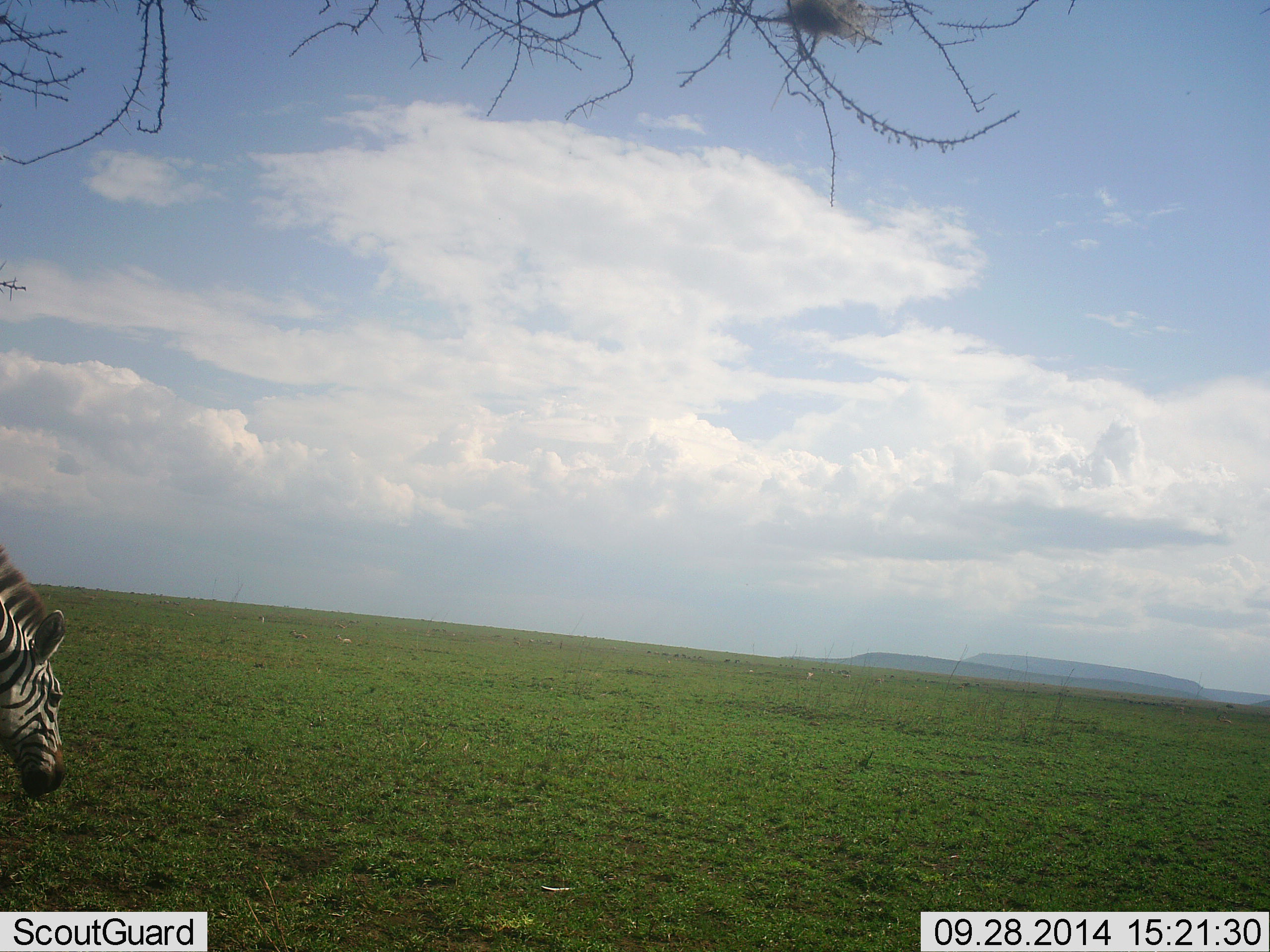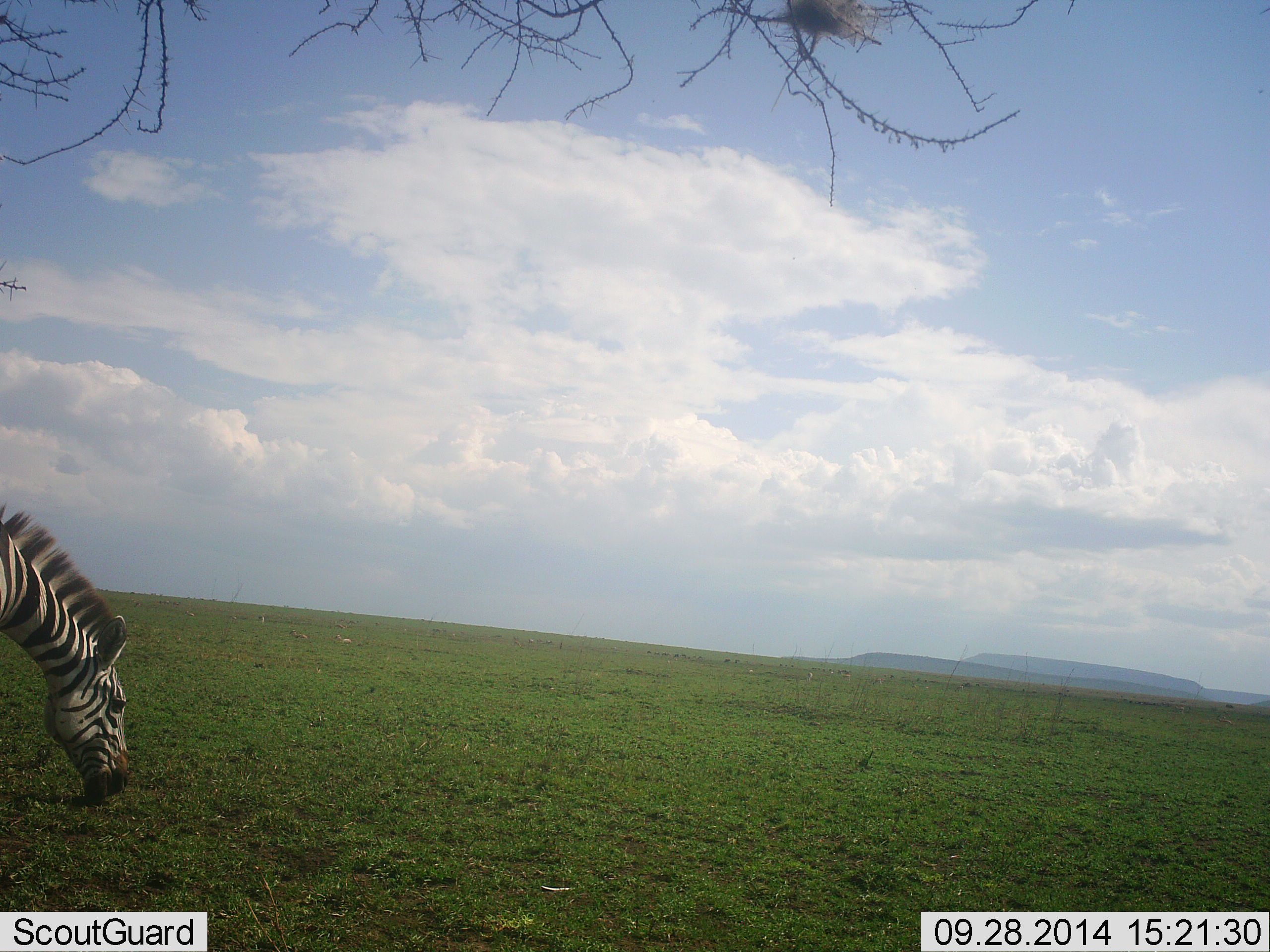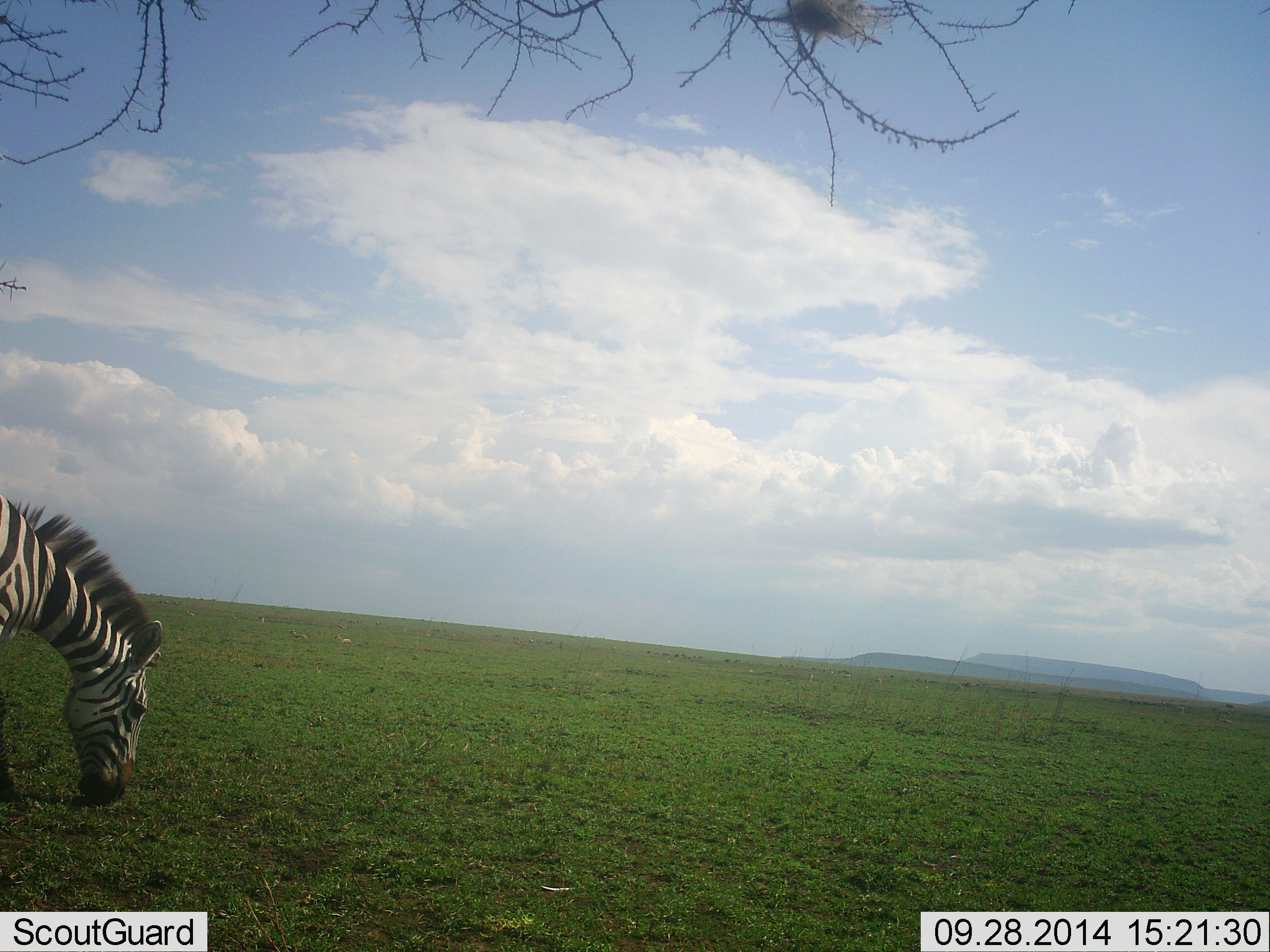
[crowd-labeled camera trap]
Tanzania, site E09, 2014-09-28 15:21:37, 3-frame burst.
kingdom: Animalia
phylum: Chordata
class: Mammalia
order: Perissodactyla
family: Equidae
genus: Equus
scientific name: Equus quagga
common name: plains zebra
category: zebra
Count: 1.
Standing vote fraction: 10%.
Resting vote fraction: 0%.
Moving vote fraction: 0%.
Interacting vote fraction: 0%.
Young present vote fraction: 0%.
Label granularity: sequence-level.